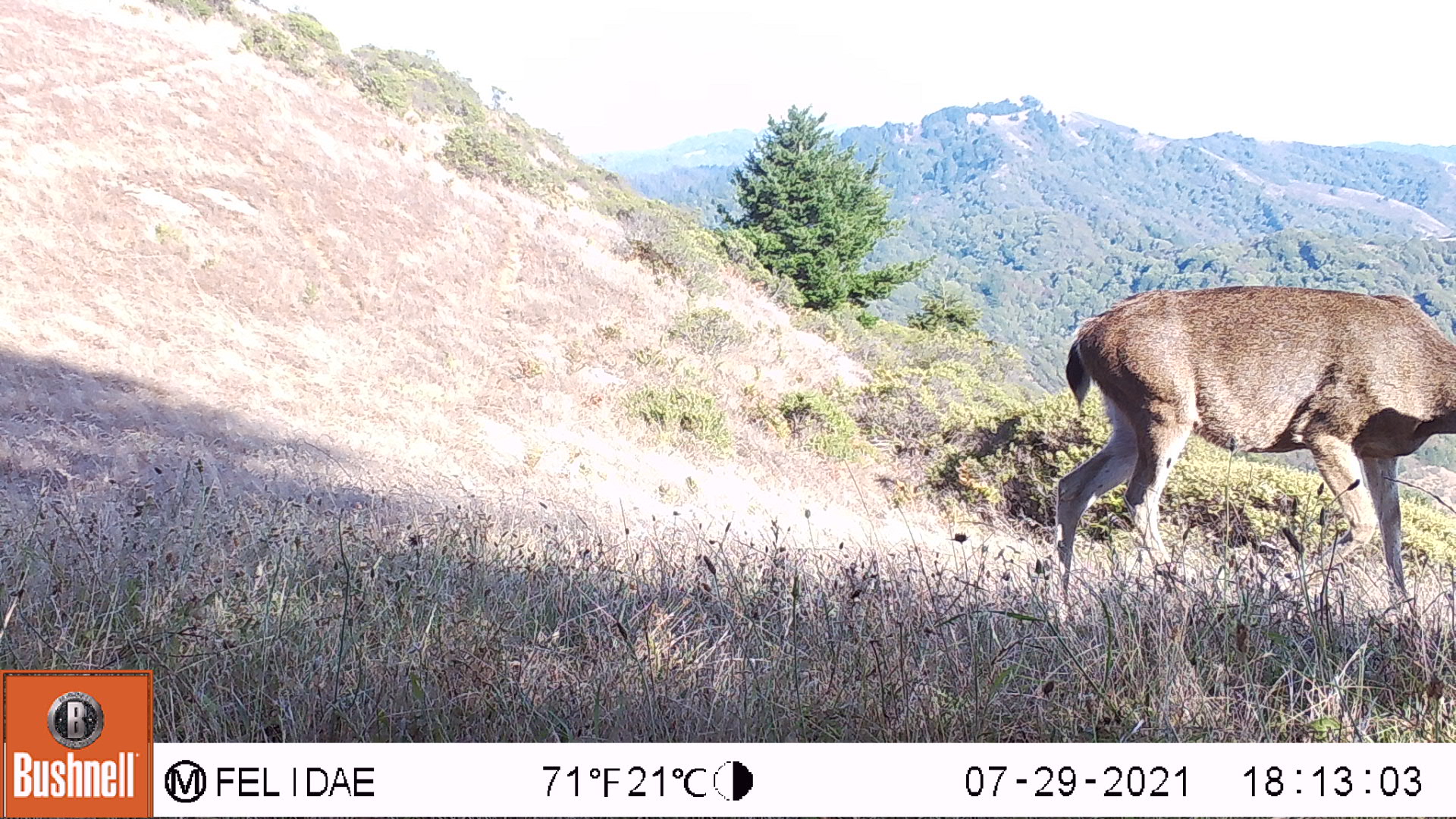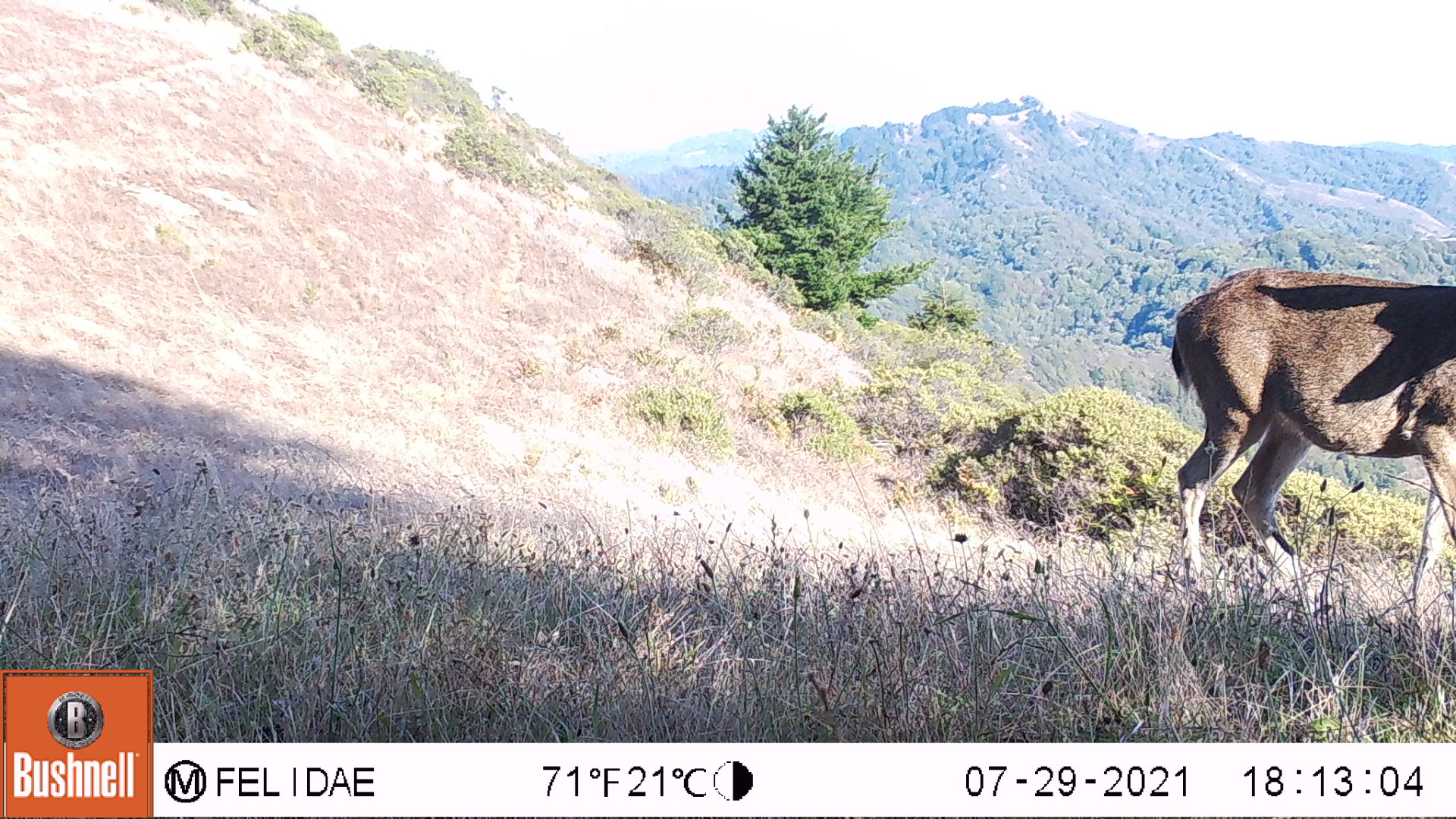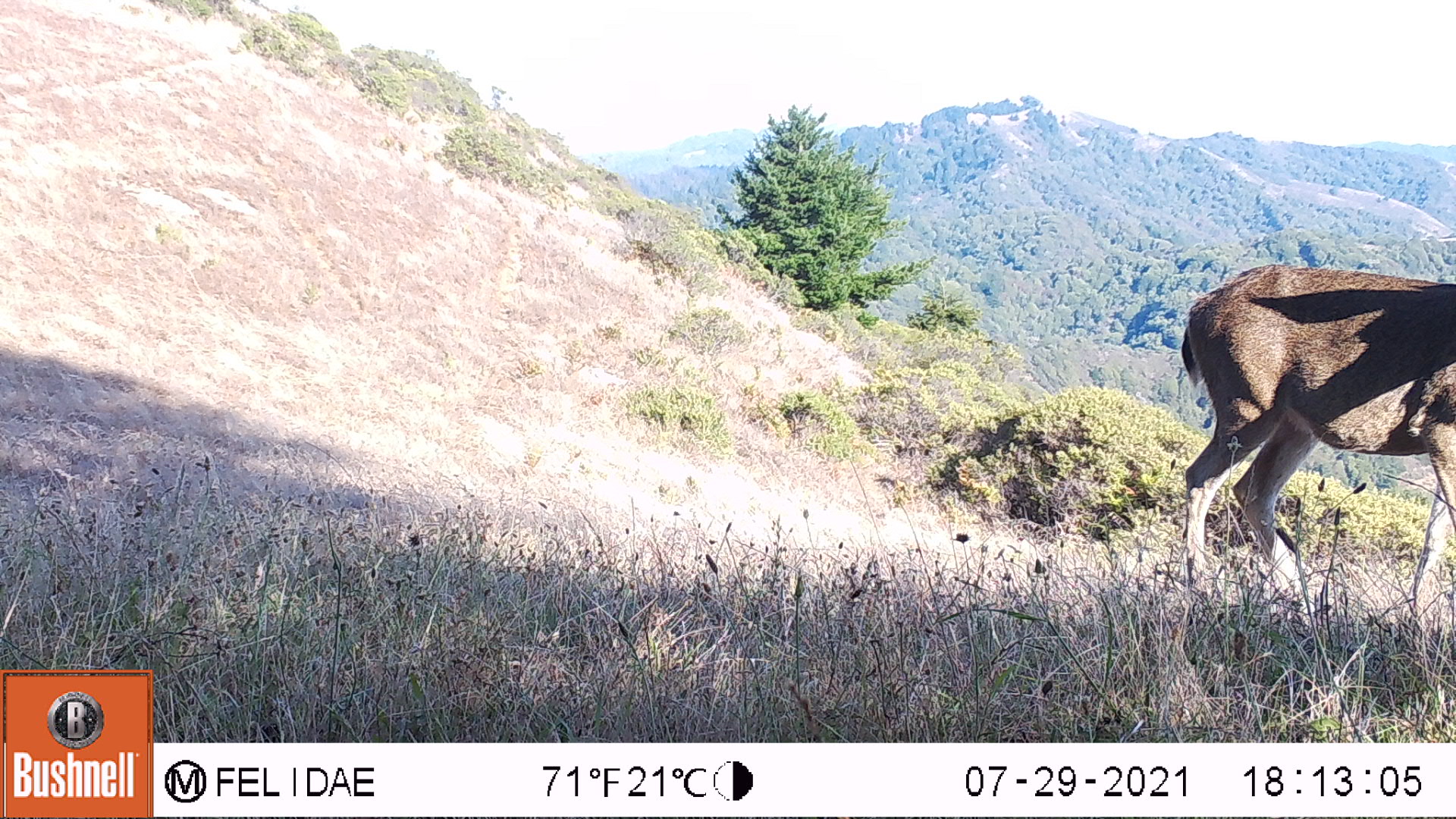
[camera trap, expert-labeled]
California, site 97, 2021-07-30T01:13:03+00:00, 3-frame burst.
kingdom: Animalia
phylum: Chordata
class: Mammalia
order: Artiodactyla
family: Cervidae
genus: Odocoileus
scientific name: Odocoileus hemionus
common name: mule deer